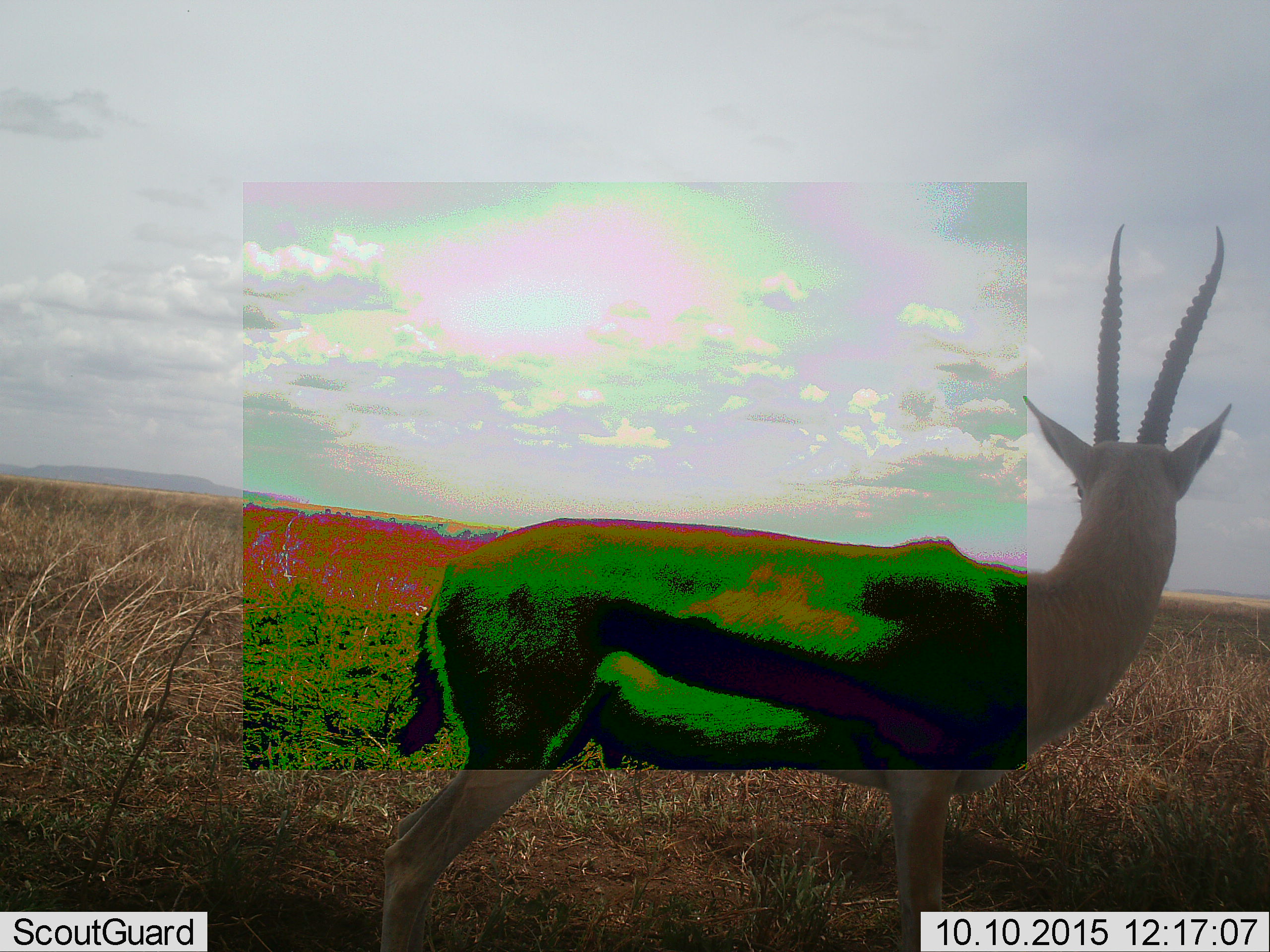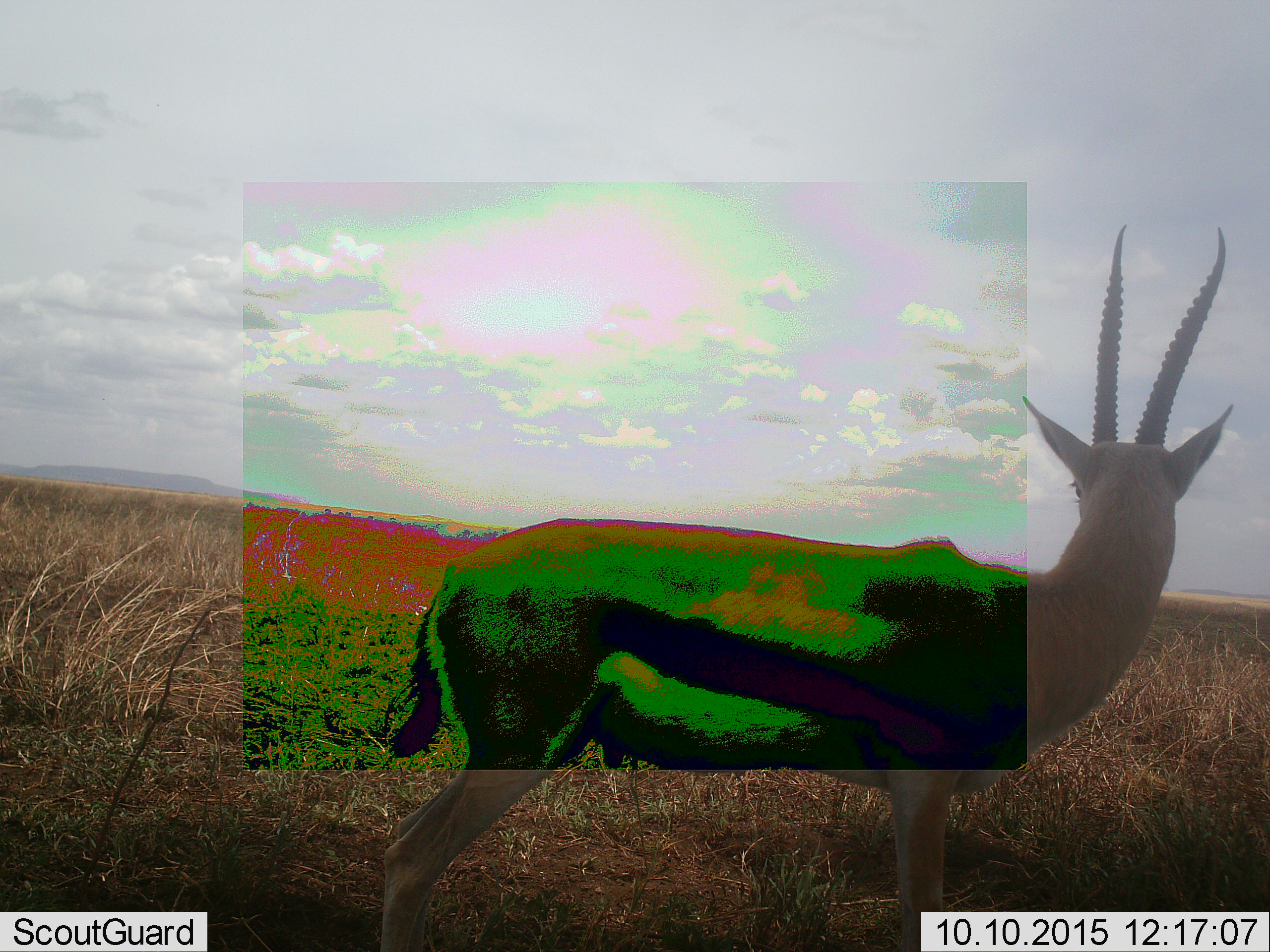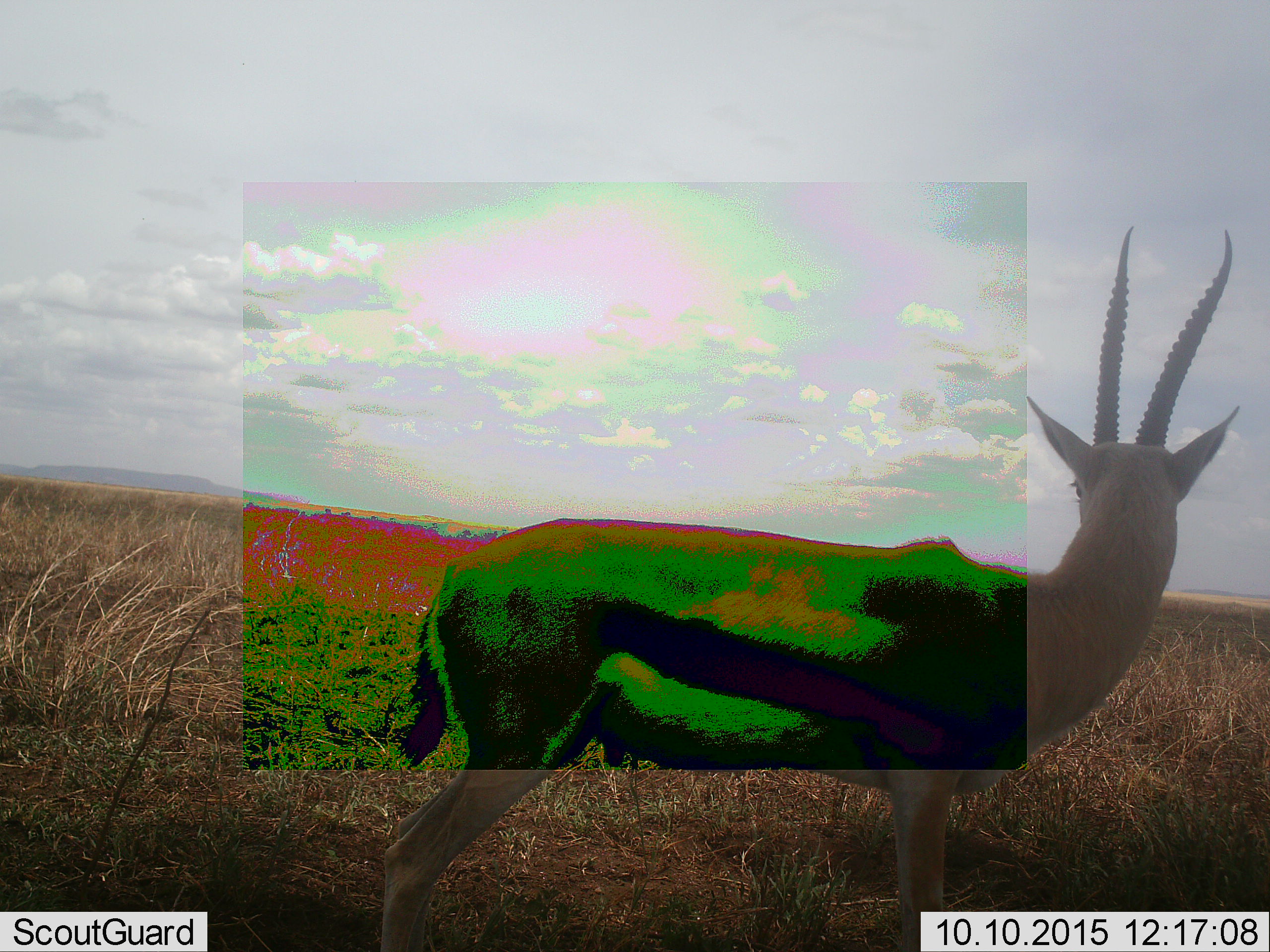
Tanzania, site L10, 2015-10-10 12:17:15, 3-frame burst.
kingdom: Animalia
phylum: Chordata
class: Mammalia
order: Artiodactyla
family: Bovidae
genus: Eudorcas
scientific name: Eudorcas thomsonii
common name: thomson's gazelle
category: gazellethomsons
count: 1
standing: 100%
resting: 0%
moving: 11%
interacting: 0%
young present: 0%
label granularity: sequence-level